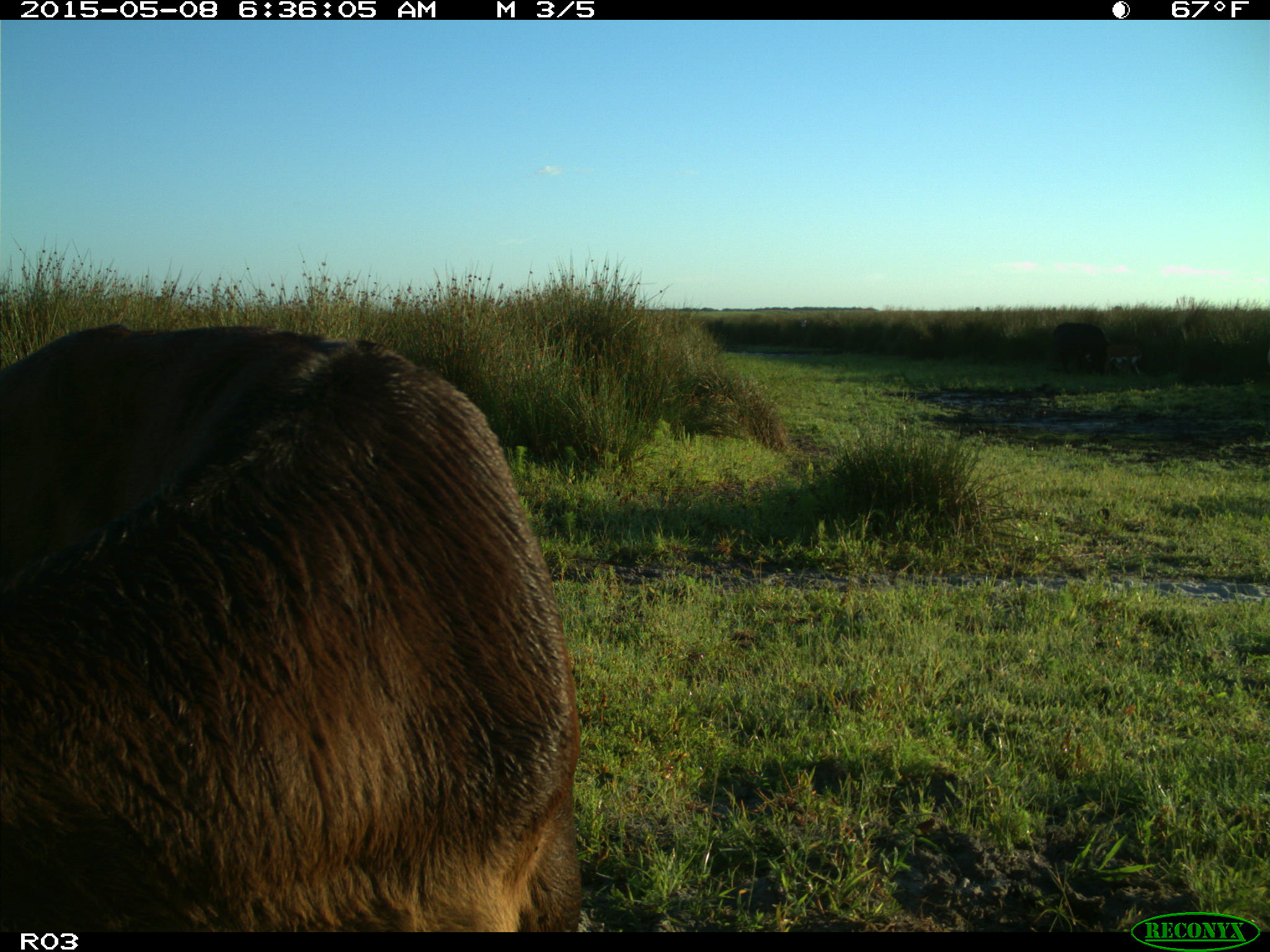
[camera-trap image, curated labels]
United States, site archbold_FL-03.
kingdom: Animalia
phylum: Chordata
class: Mammalia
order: Artiodactyla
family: Bovidae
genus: Bos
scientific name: Bos taurus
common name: domestic cow